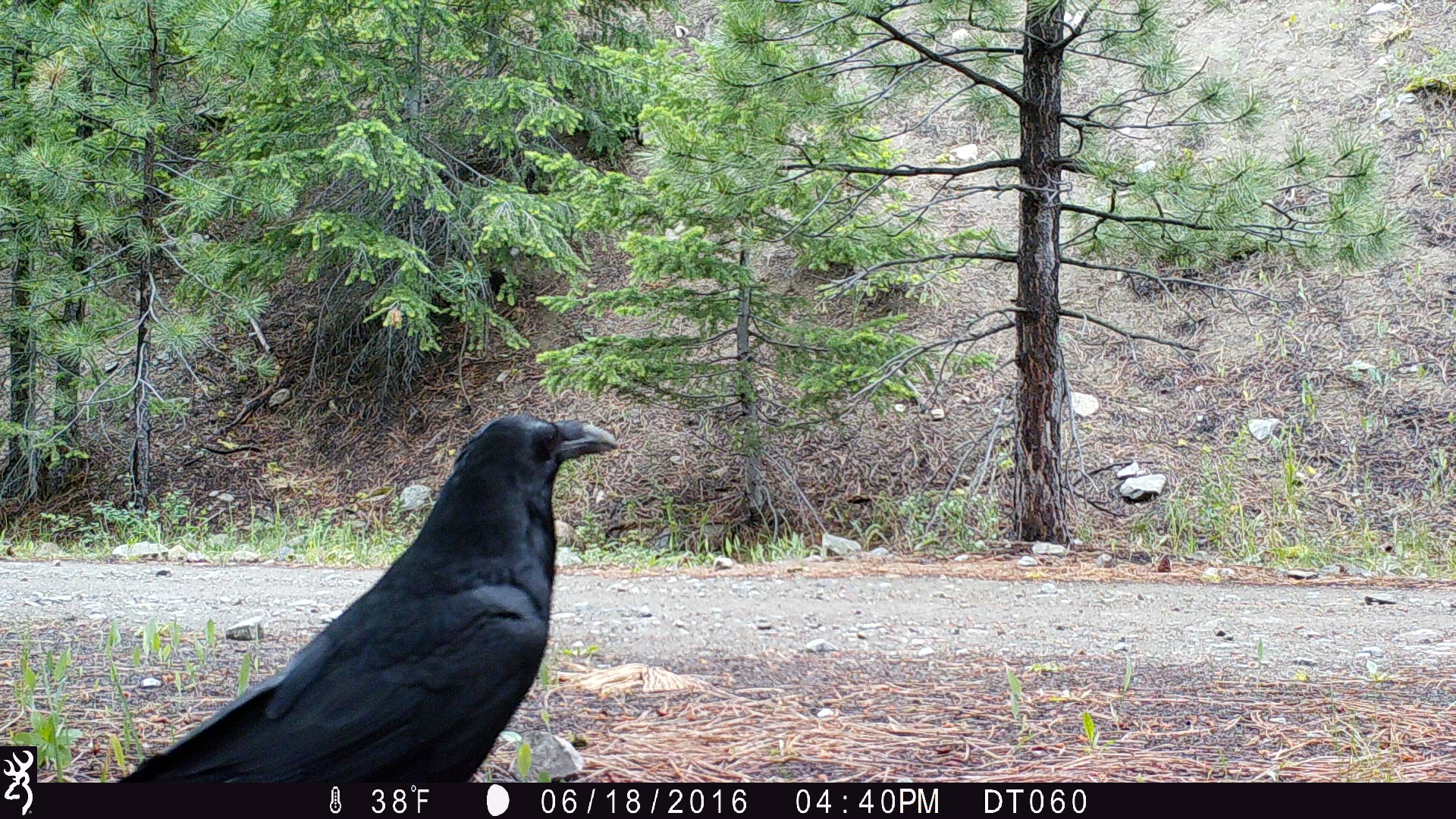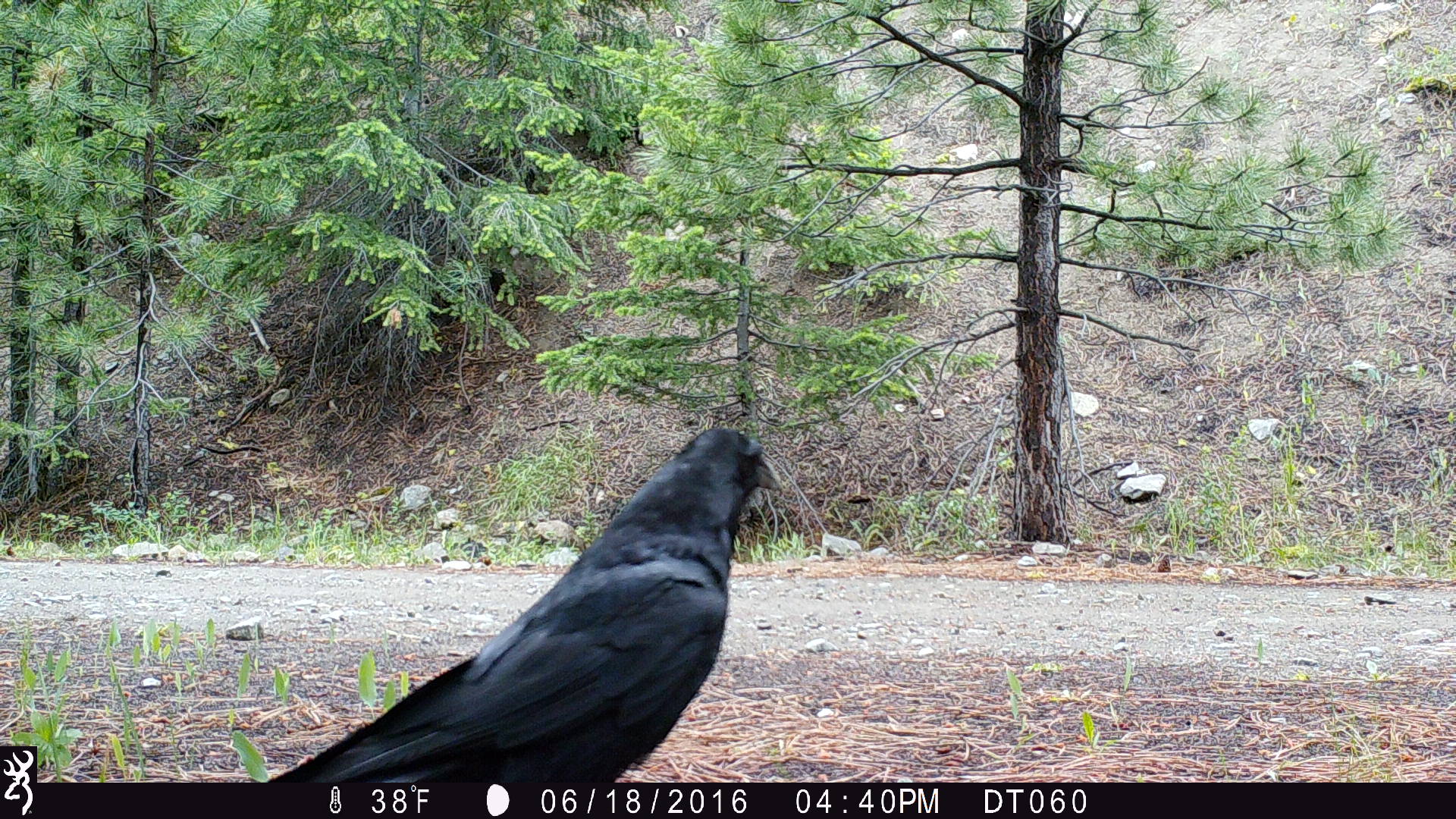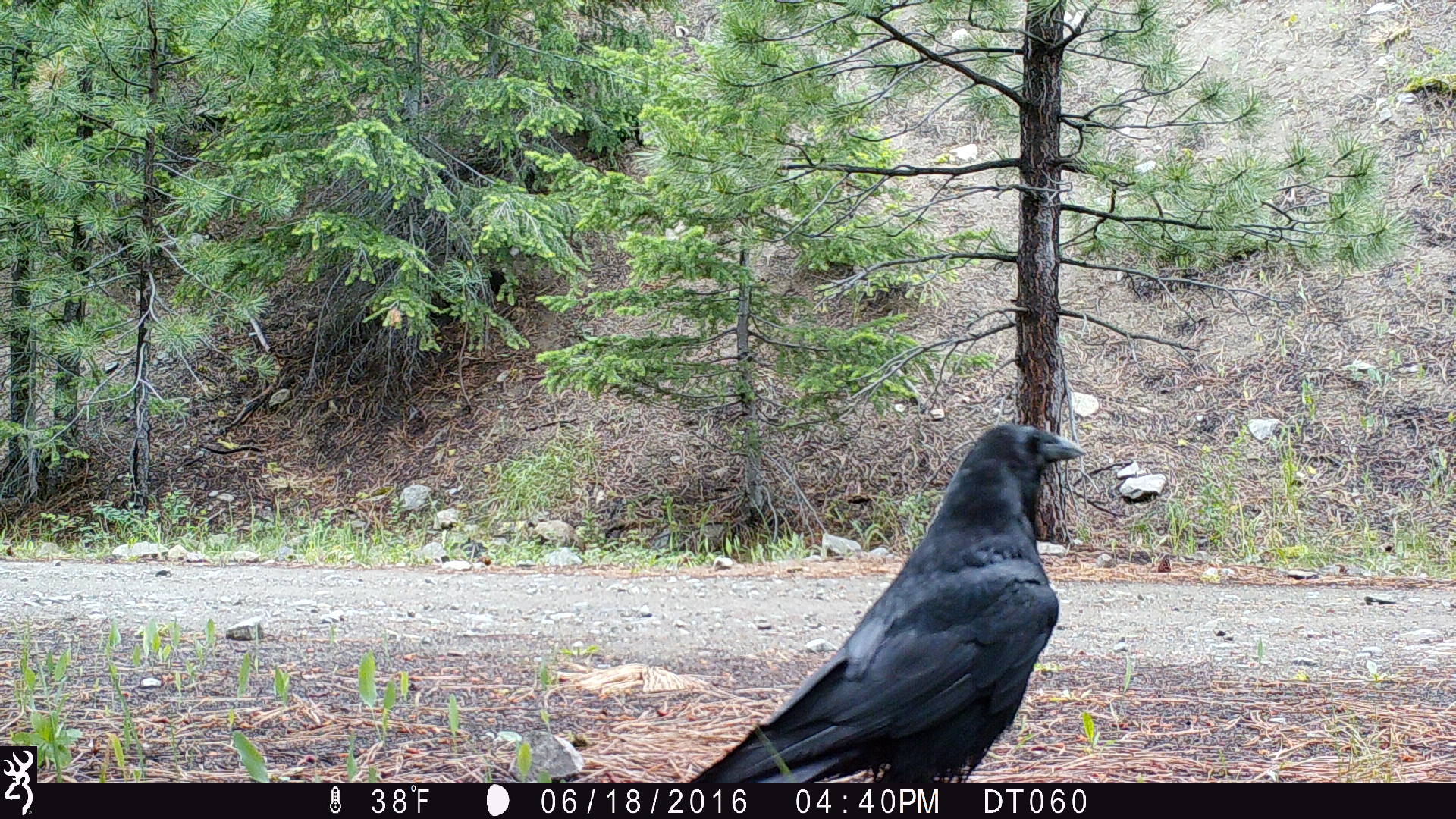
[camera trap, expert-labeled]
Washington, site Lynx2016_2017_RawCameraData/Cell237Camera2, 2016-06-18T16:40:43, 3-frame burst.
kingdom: Animalia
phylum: Chordata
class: Aves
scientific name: Aves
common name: birds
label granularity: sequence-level